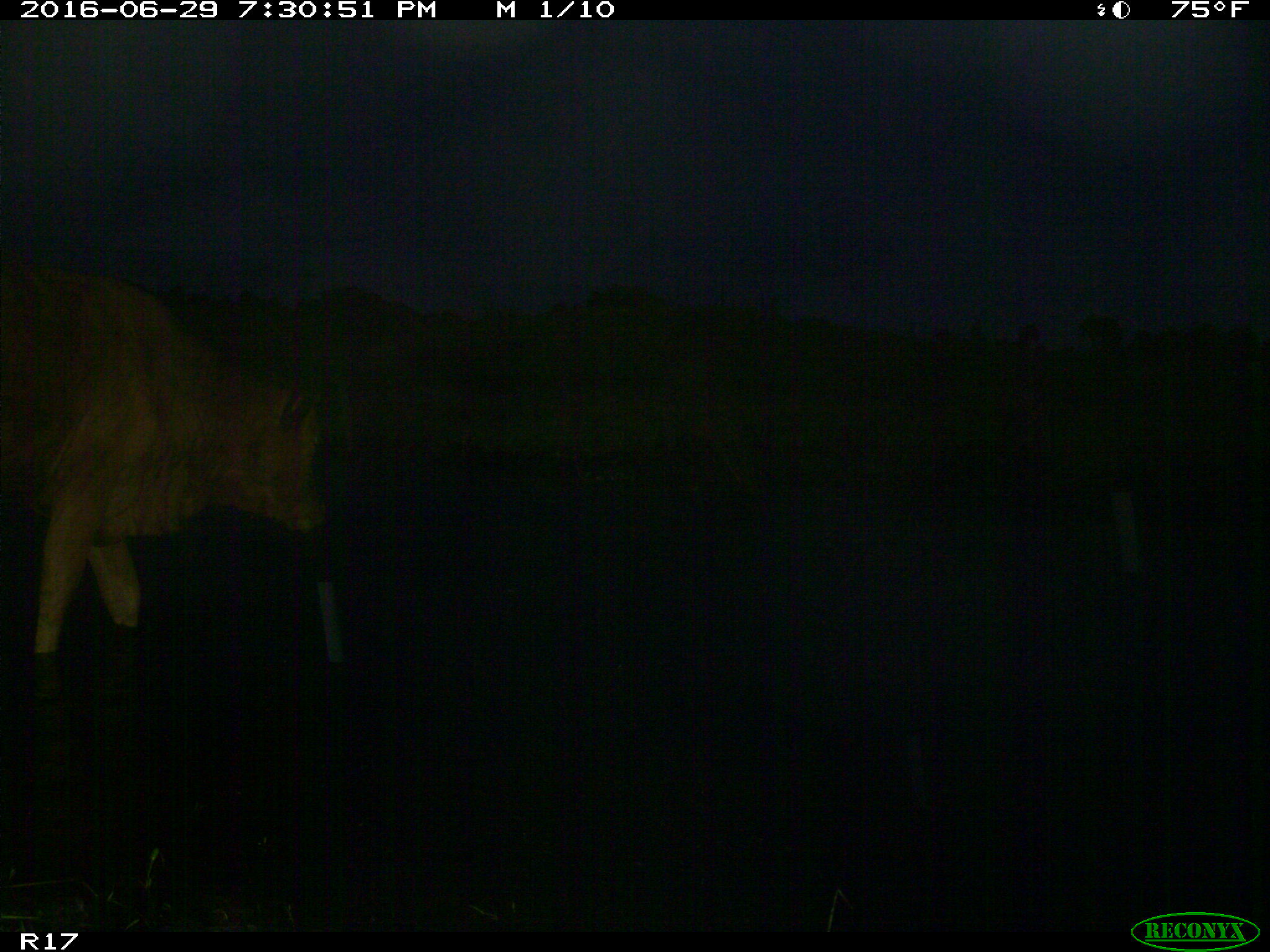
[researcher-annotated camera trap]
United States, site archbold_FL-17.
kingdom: Animalia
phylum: Chordata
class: Mammalia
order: Artiodactyla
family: Bovidae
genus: Bos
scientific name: Bos taurus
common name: domestic cow